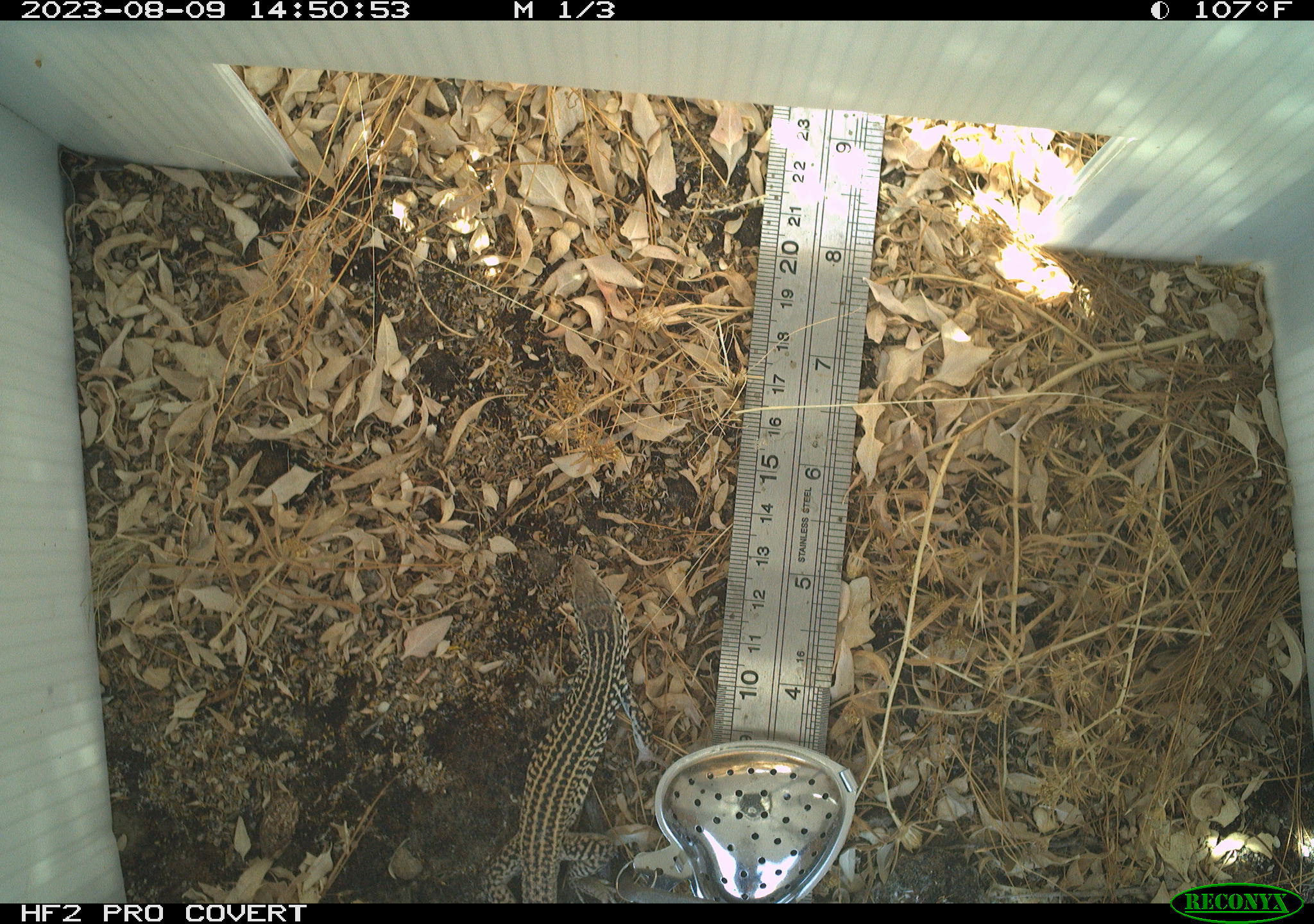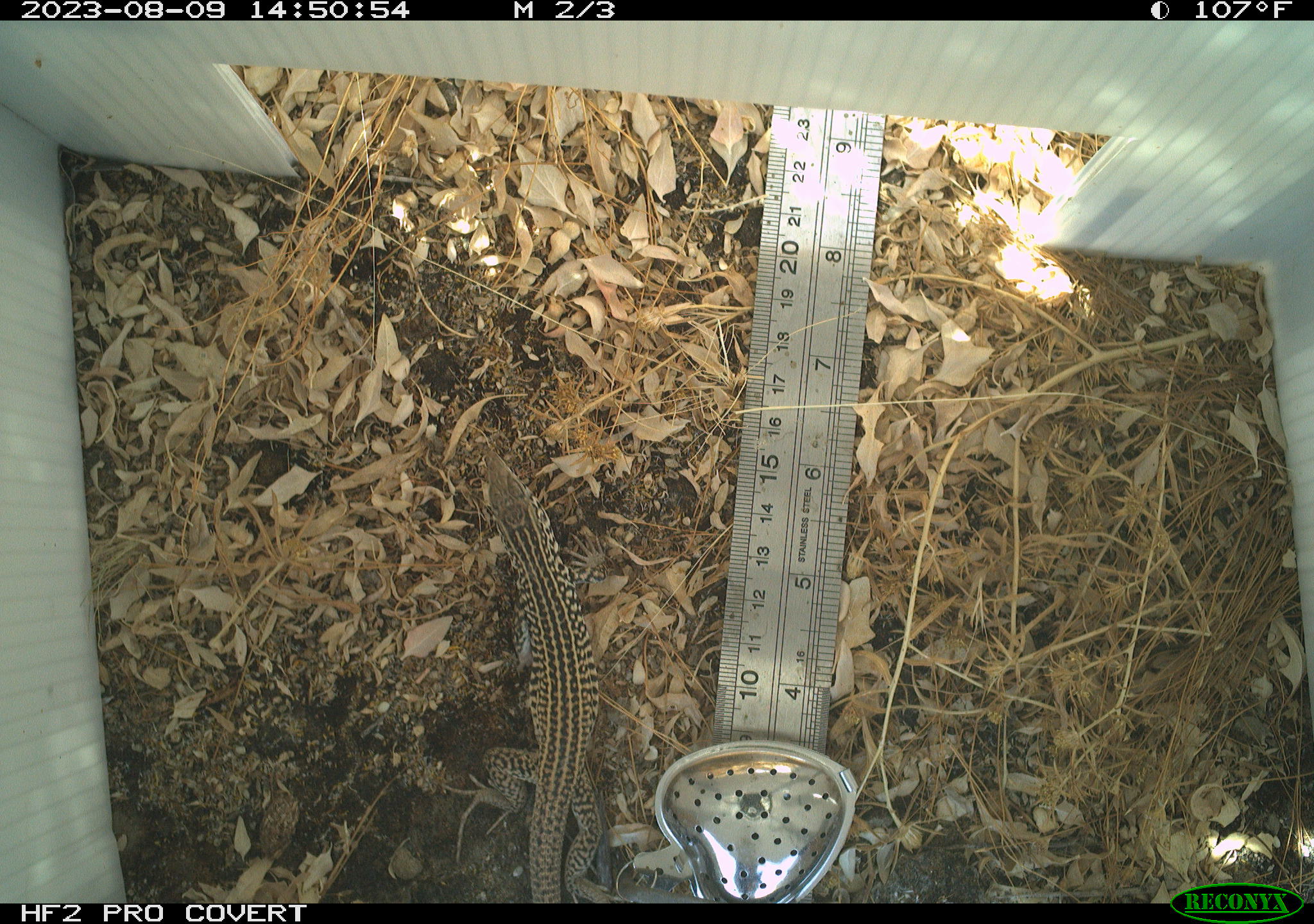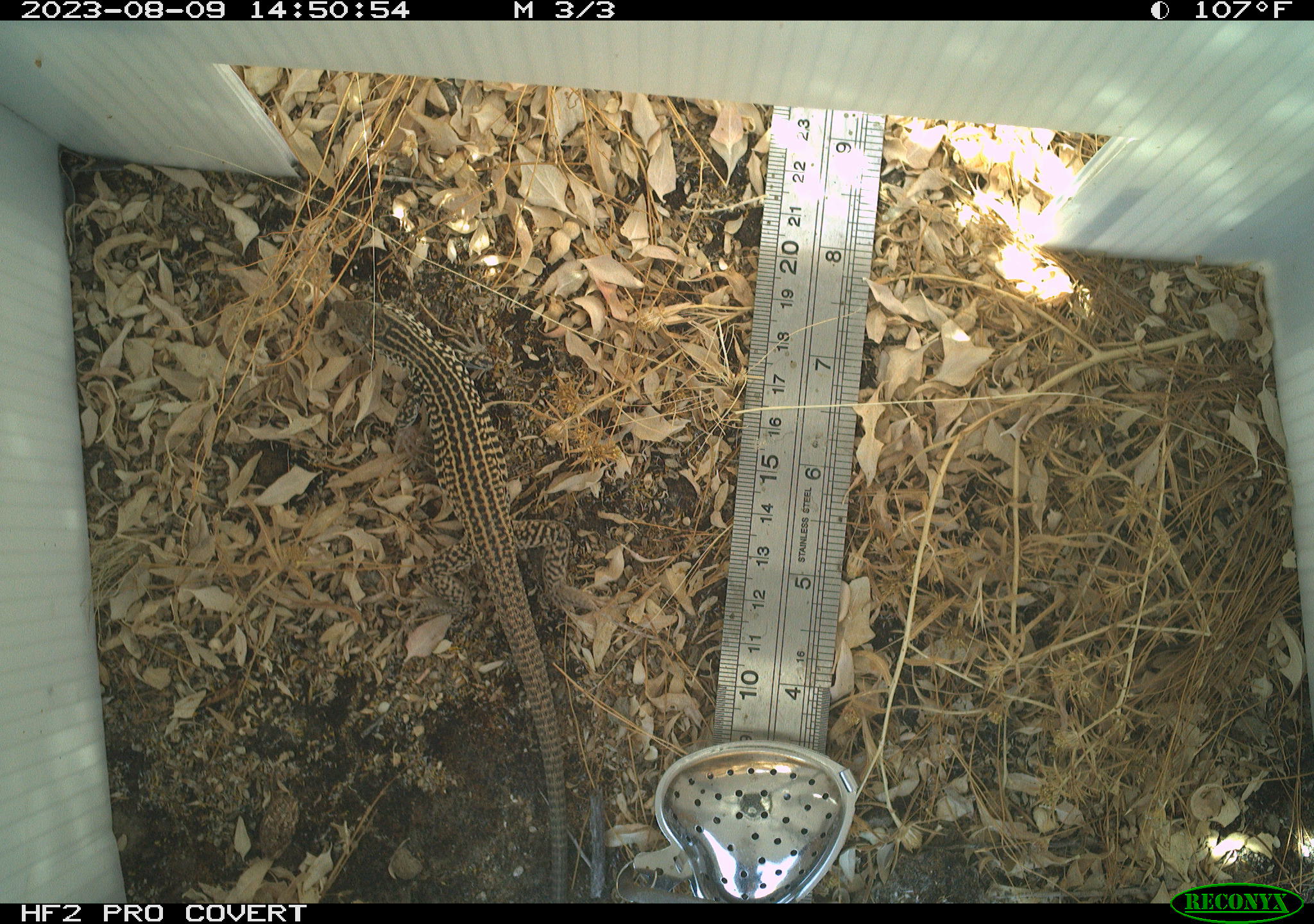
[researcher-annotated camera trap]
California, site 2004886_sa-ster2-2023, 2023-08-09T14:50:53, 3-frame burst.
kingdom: Animalia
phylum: Chordata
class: Reptilia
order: Squamata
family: Teiidae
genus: Aspidoscelis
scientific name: Aspidoscelis tigris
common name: western whiptail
Western whiptail (Aspidoscelis tigris).